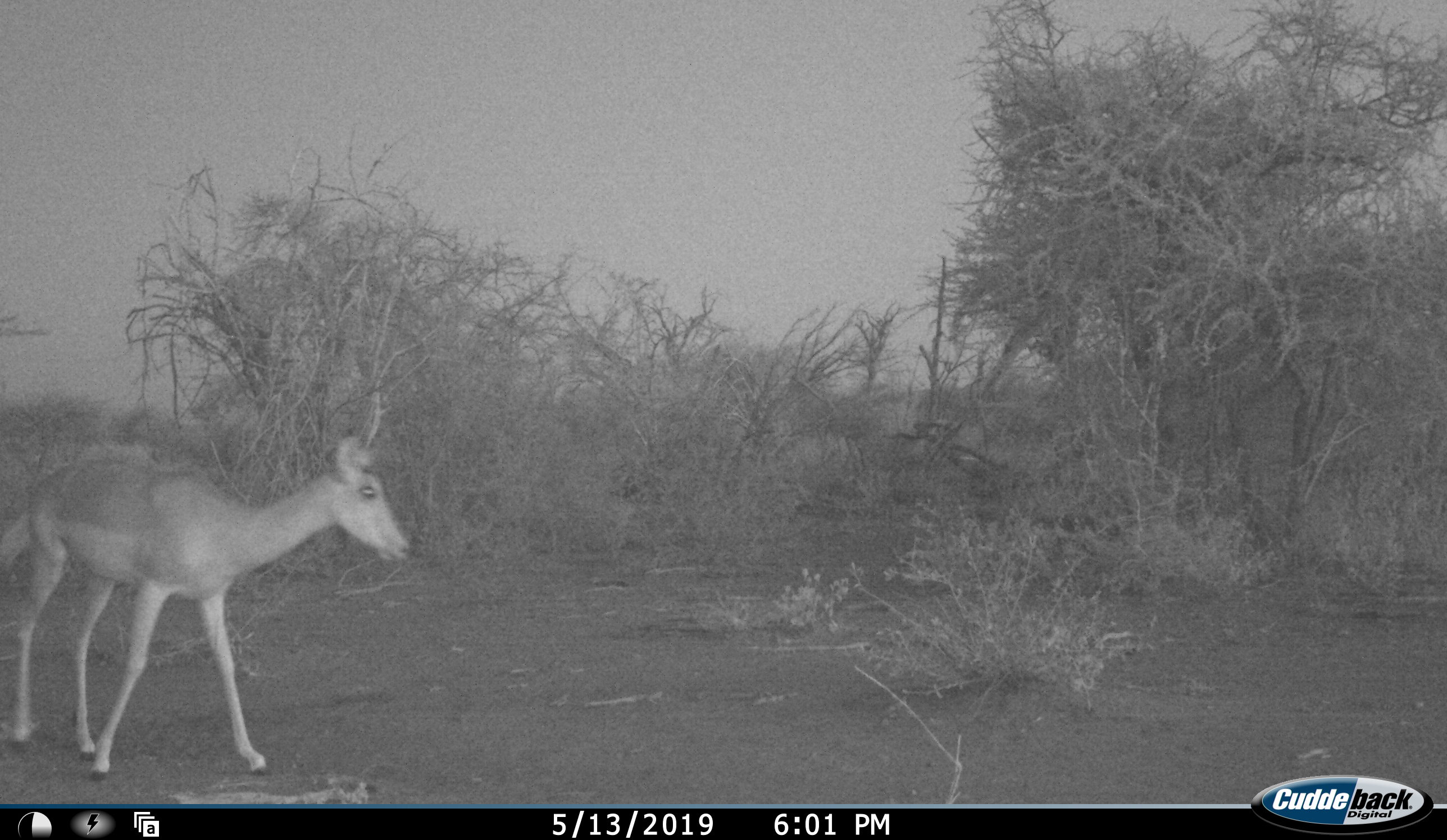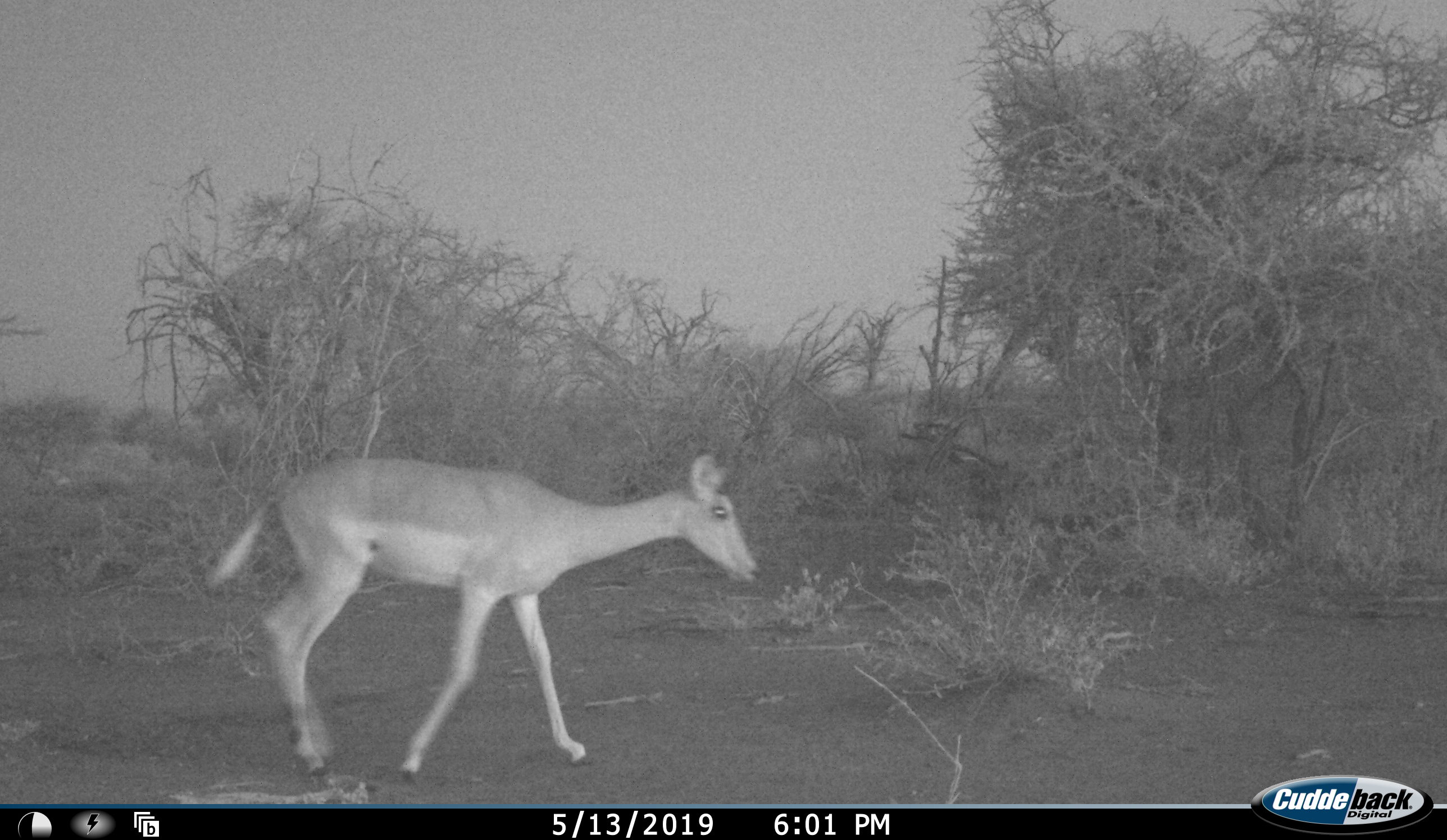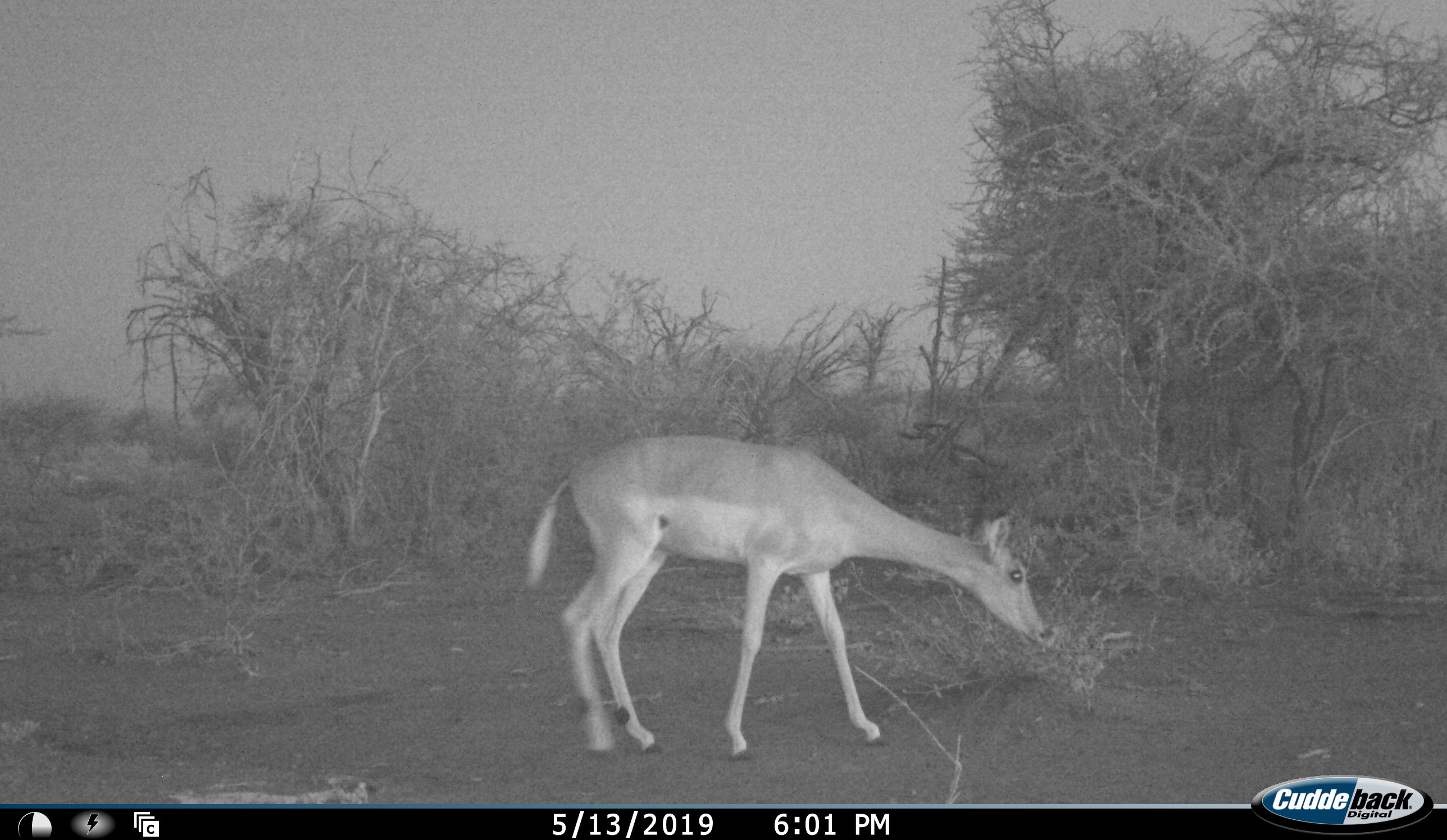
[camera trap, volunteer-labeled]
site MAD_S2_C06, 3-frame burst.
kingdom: Animalia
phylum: Chordata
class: Mammalia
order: Artiodactyla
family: Bovidae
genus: Aepyceros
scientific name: Aepyceros melampus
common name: impala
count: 1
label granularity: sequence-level